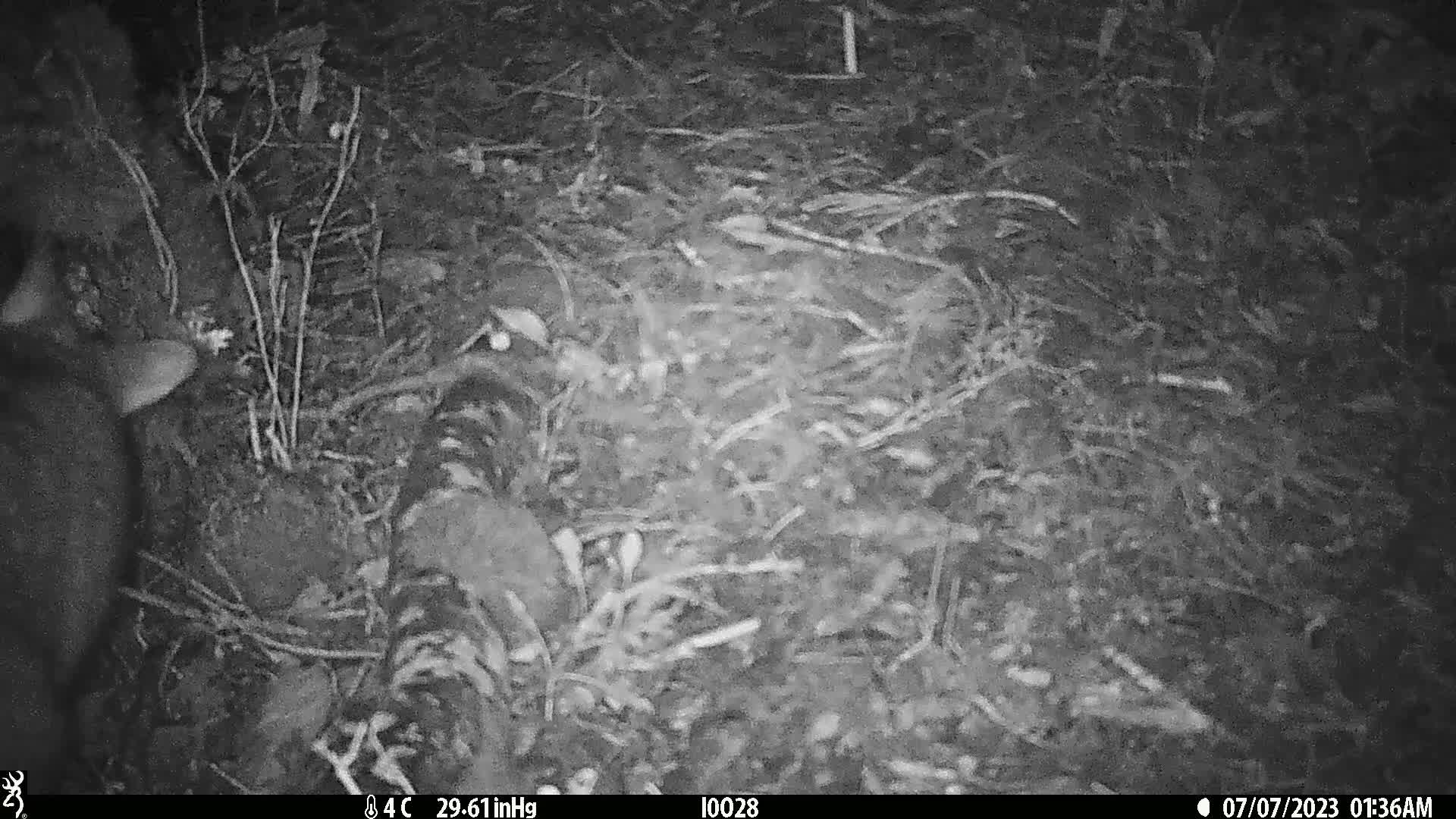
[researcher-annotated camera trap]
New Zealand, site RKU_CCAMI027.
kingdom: Animalia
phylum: Chordata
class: Mammalia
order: Diprotodontia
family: Phalangeridae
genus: Trichosurus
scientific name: Trichosurus vulpecula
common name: common brushtail possum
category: possum